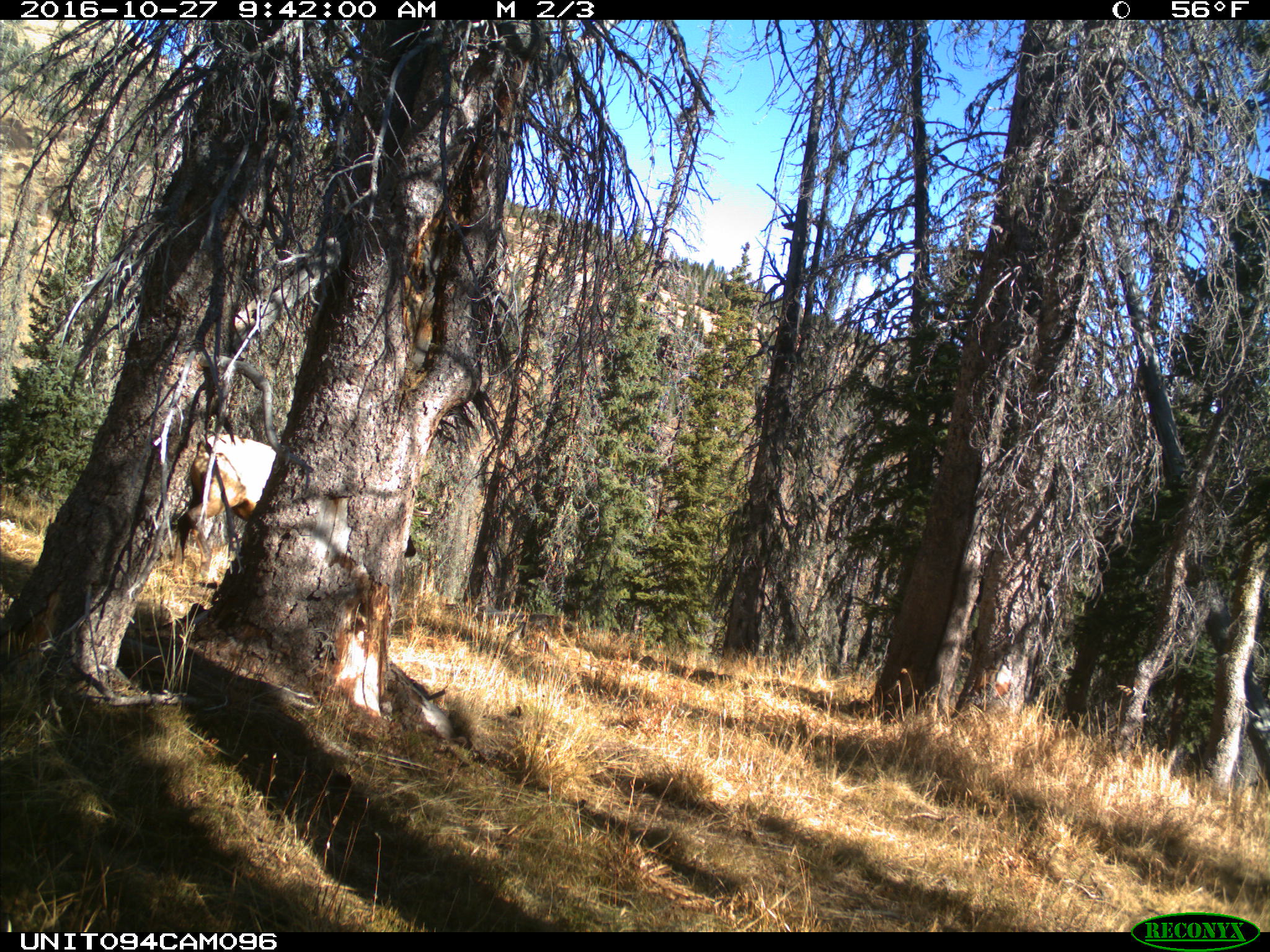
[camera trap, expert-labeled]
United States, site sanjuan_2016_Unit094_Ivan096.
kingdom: Animalia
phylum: Chordata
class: Mammalia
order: Artiodactyla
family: Cervidae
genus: Cervus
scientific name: Cervus elaphus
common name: red deer